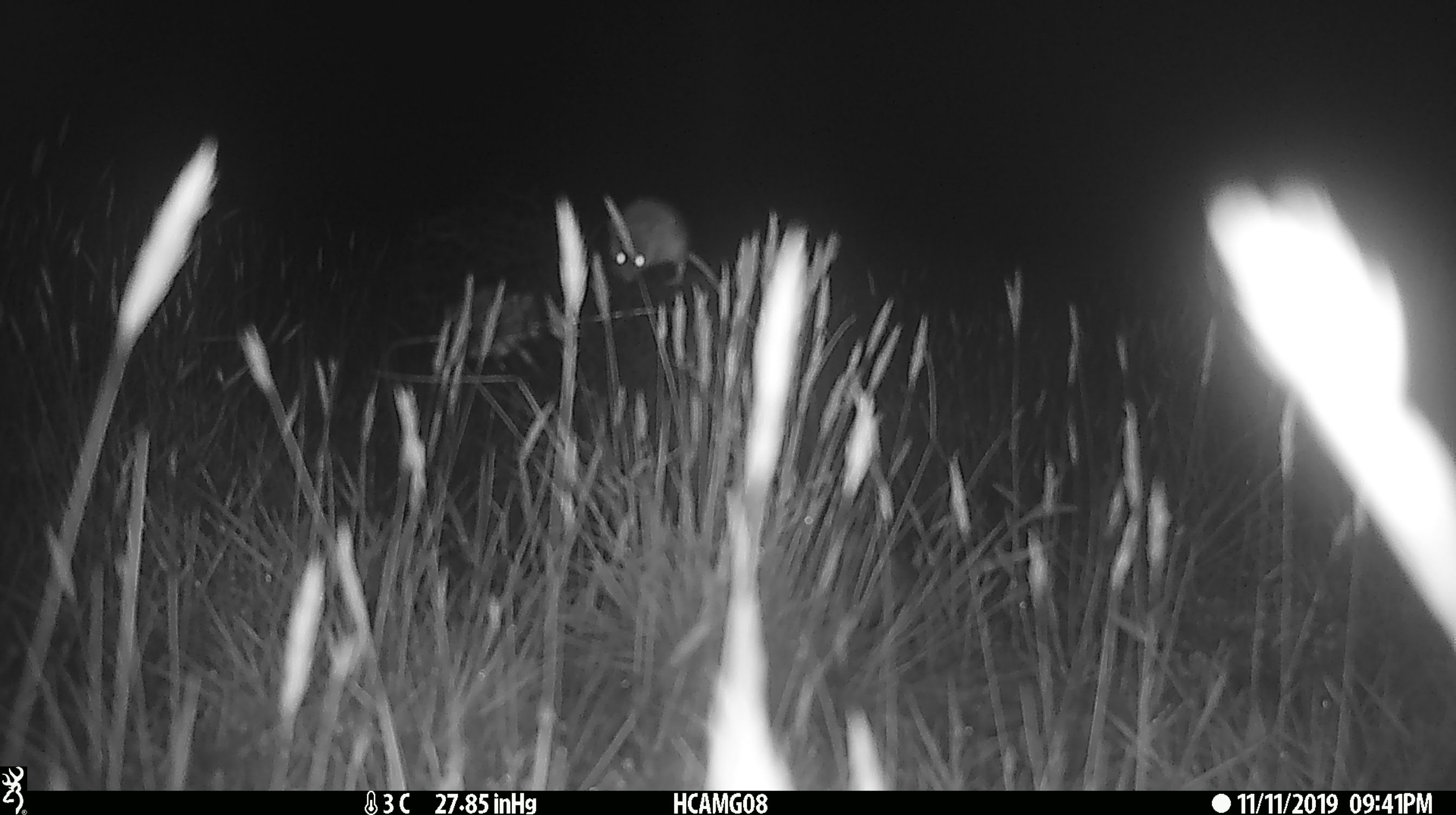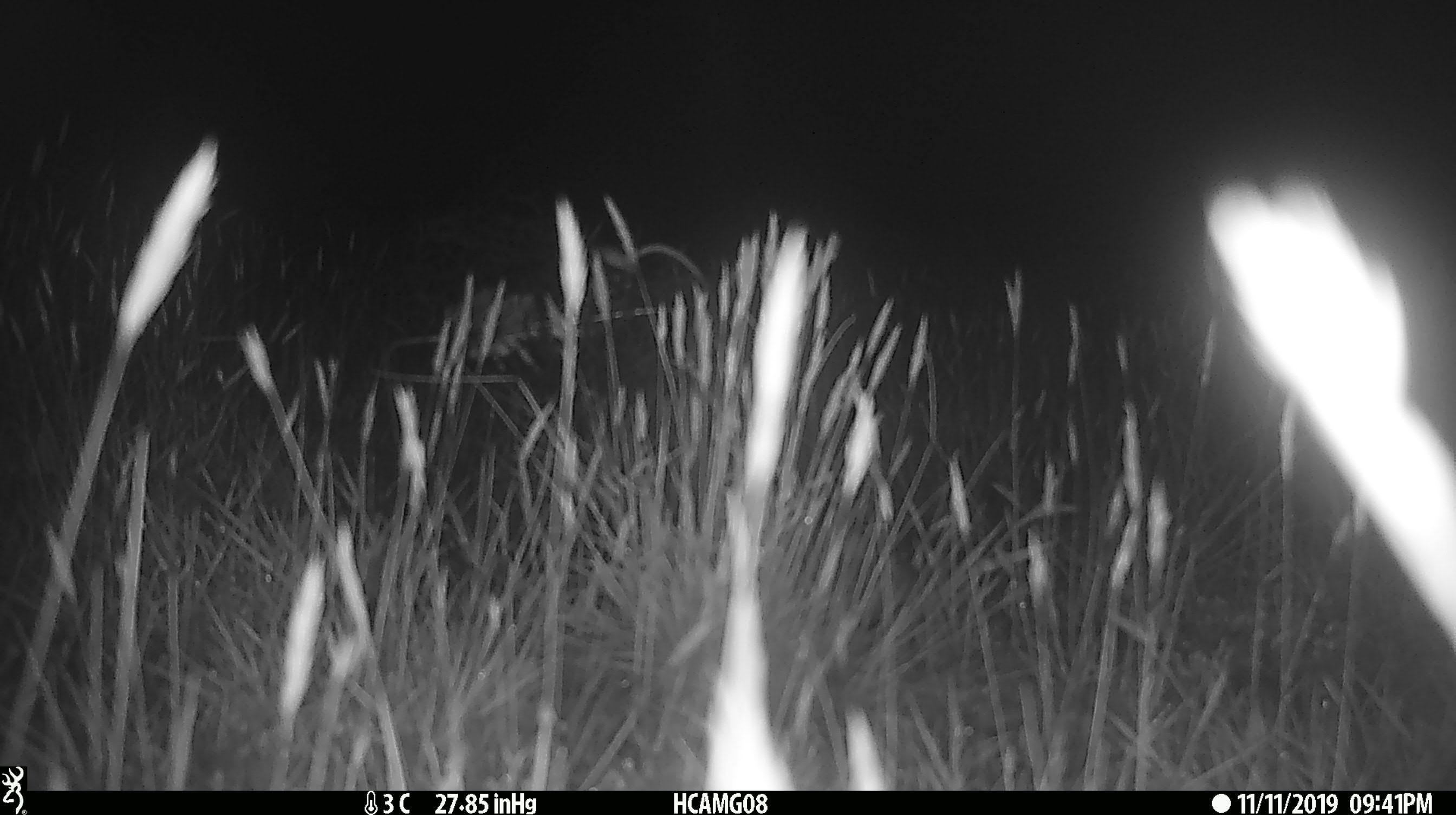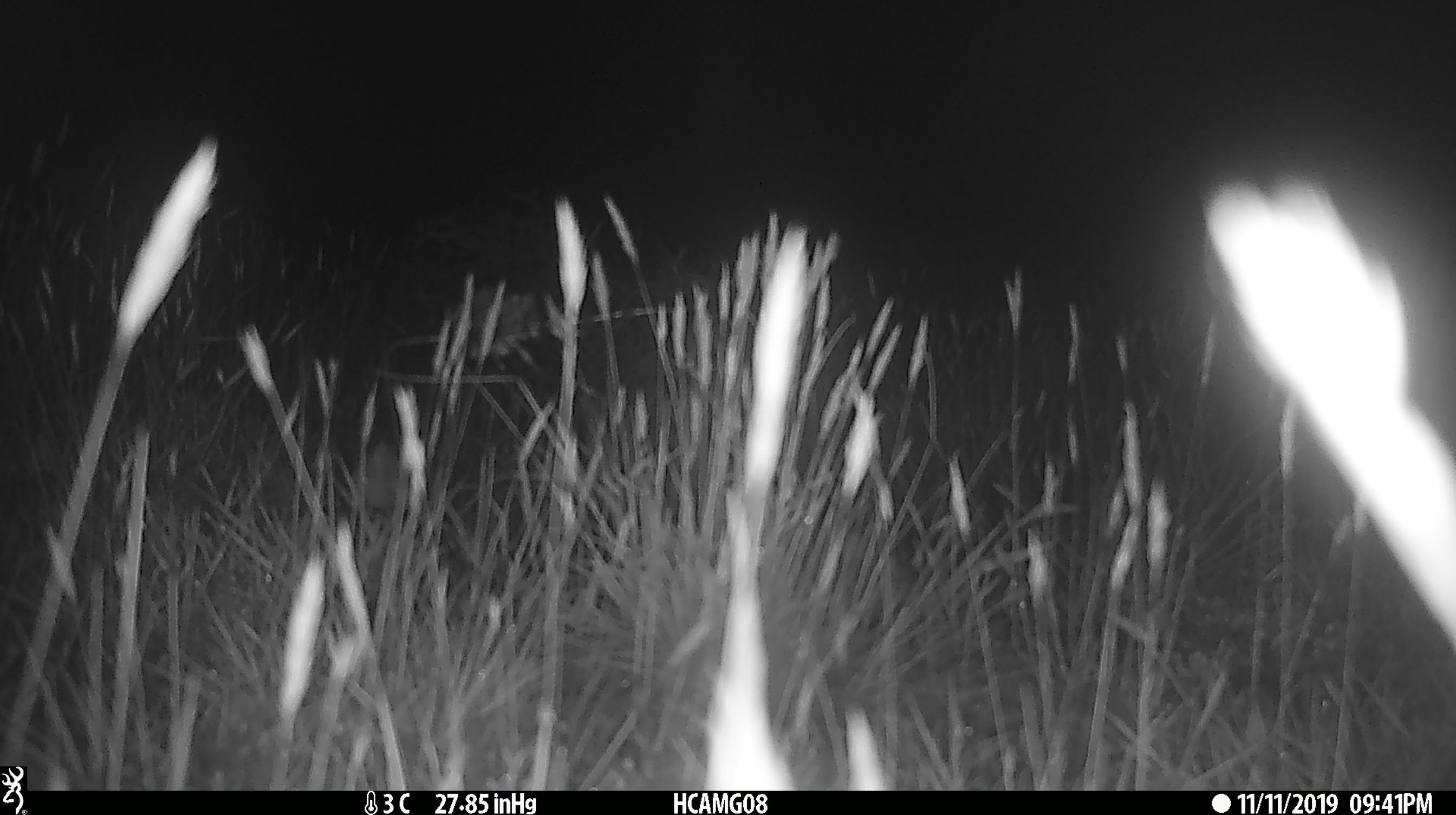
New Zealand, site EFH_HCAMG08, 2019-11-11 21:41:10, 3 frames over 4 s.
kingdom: Animalia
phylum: Chordata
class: Mammalia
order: Rodentia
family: Muridae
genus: Mus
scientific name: Mus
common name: mouse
Mouse (Mus).